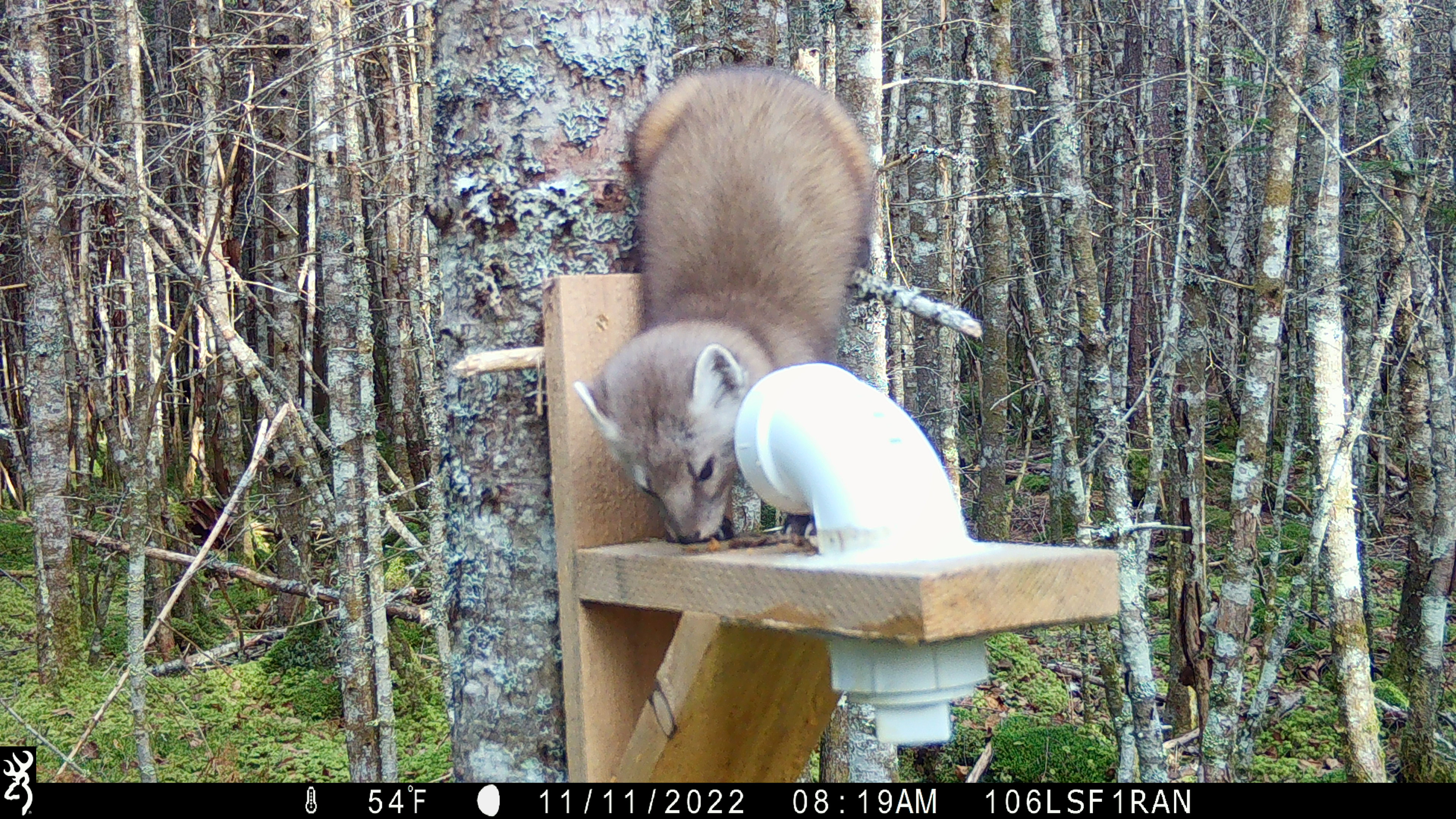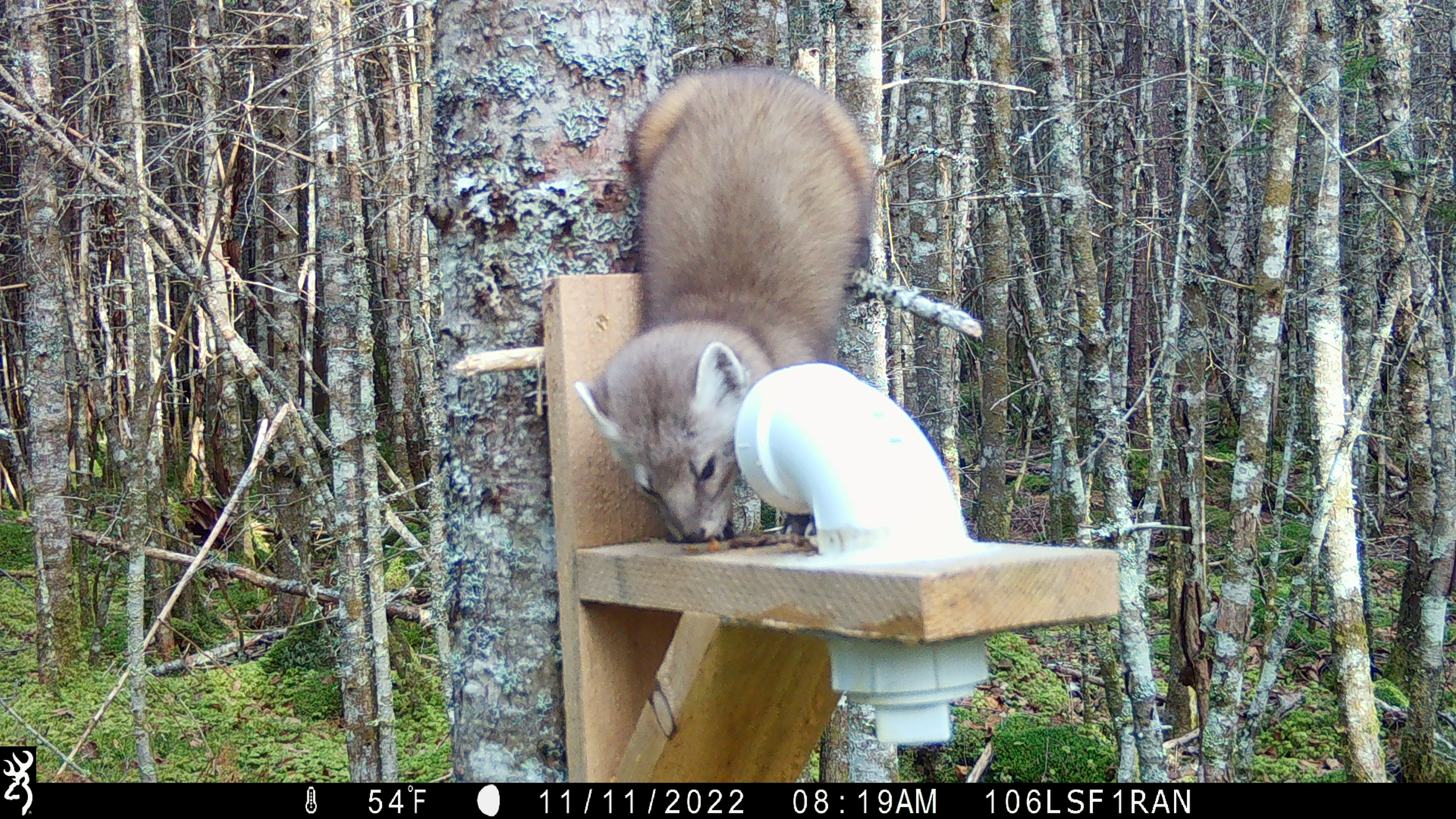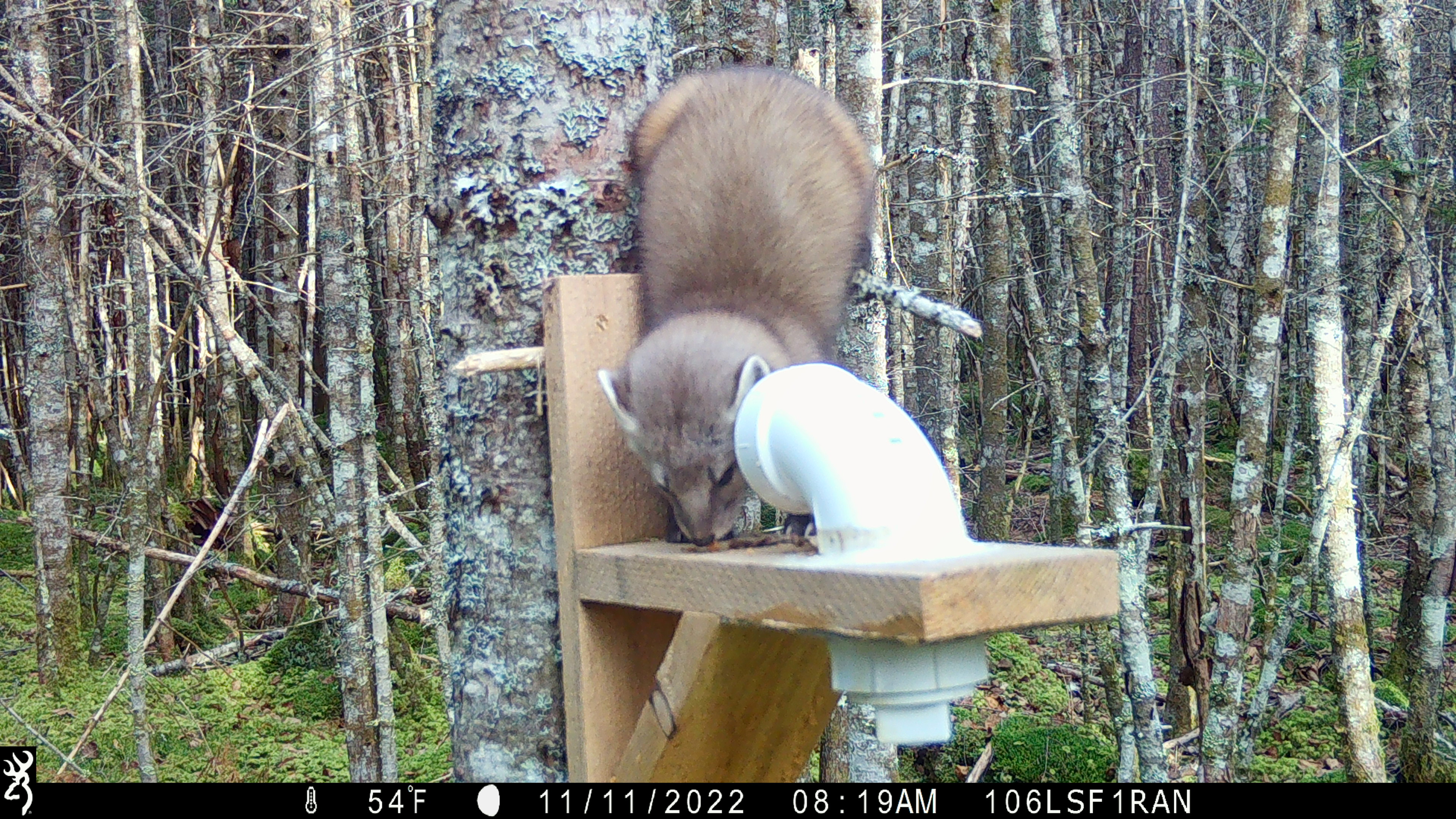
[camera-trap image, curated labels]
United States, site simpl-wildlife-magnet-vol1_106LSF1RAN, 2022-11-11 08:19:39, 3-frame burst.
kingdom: Animalia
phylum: Chordata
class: Mammalia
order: Carnivora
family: Mustelidae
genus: Martes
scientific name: Martes americana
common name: american marten